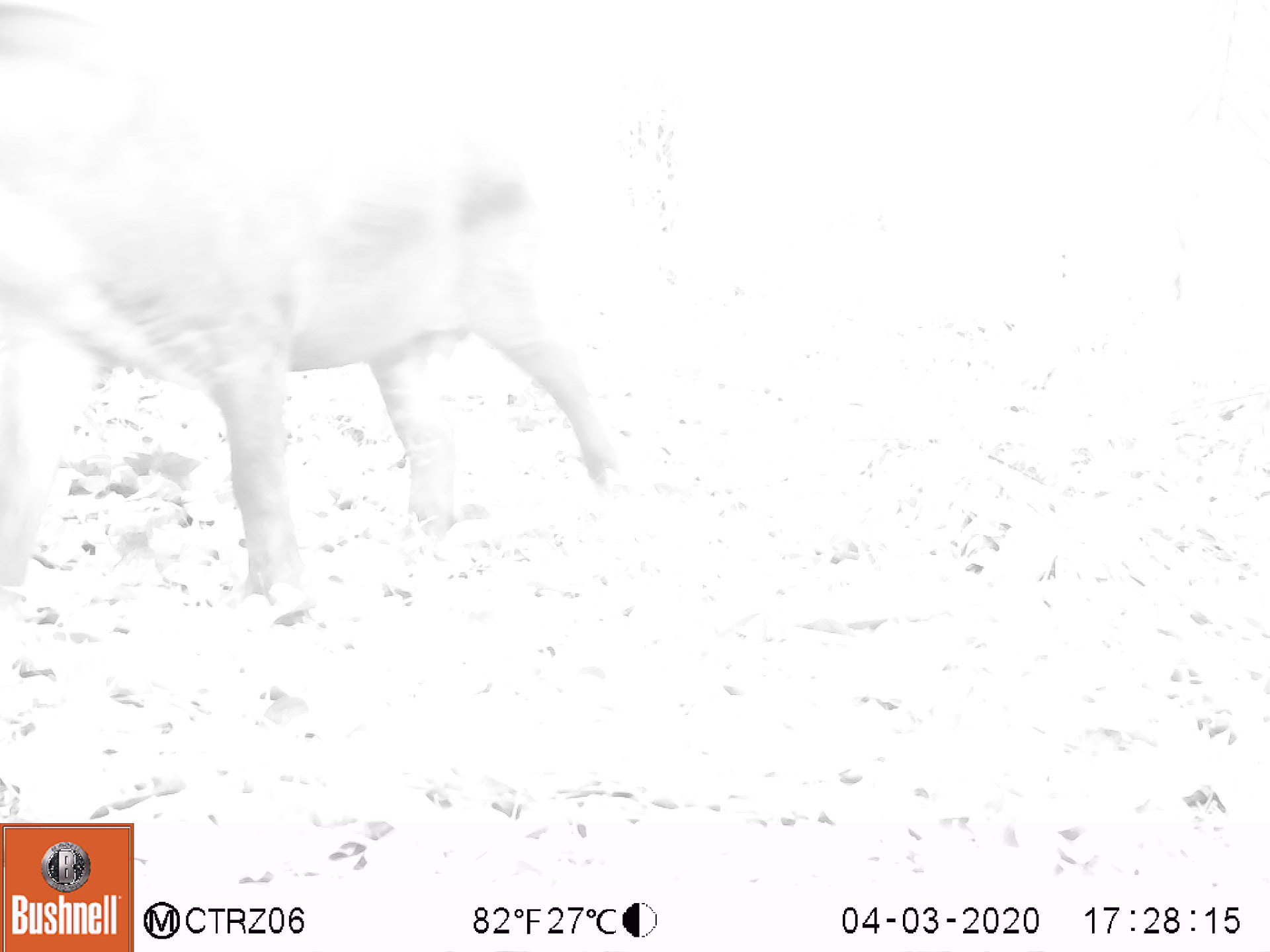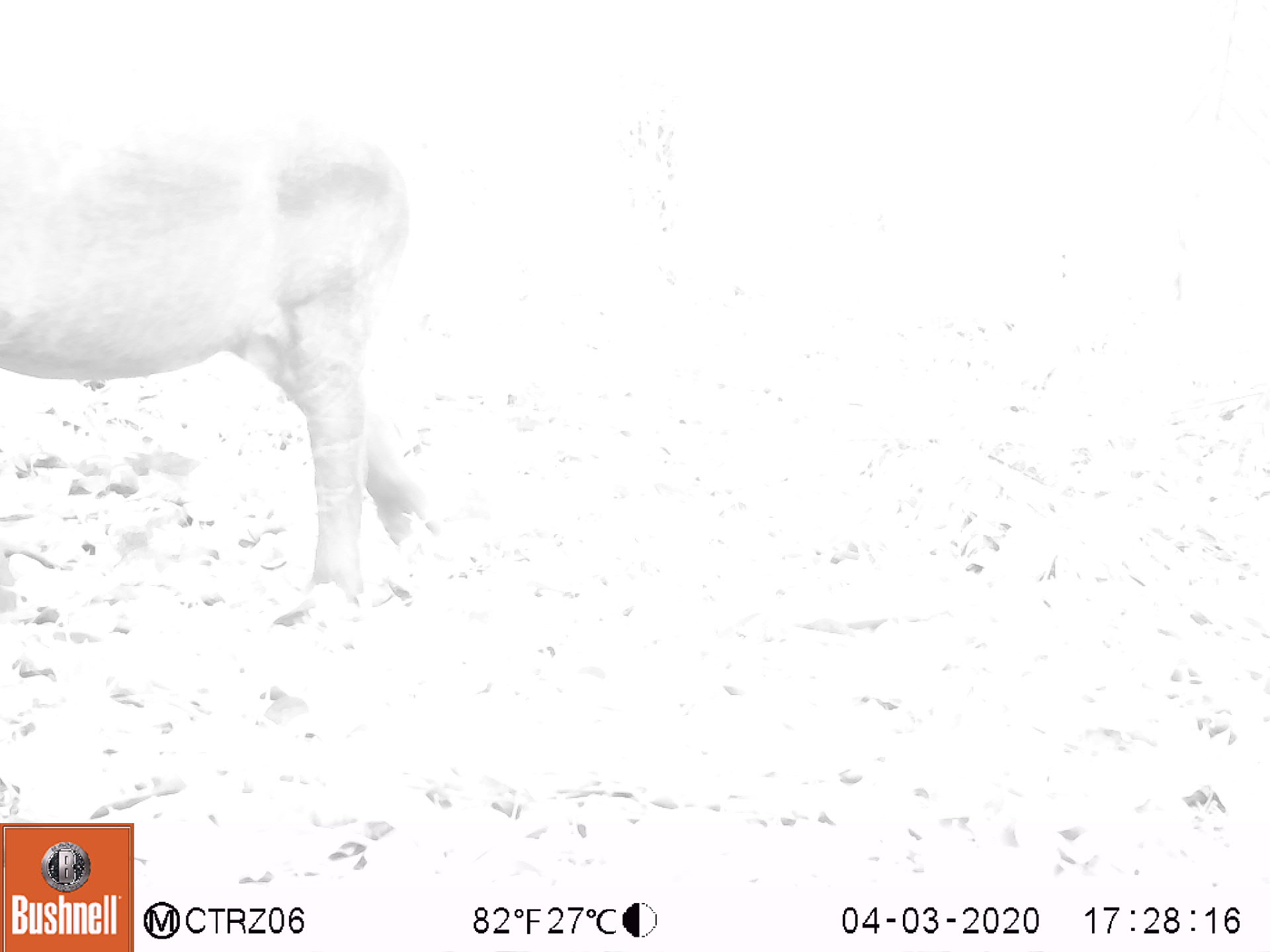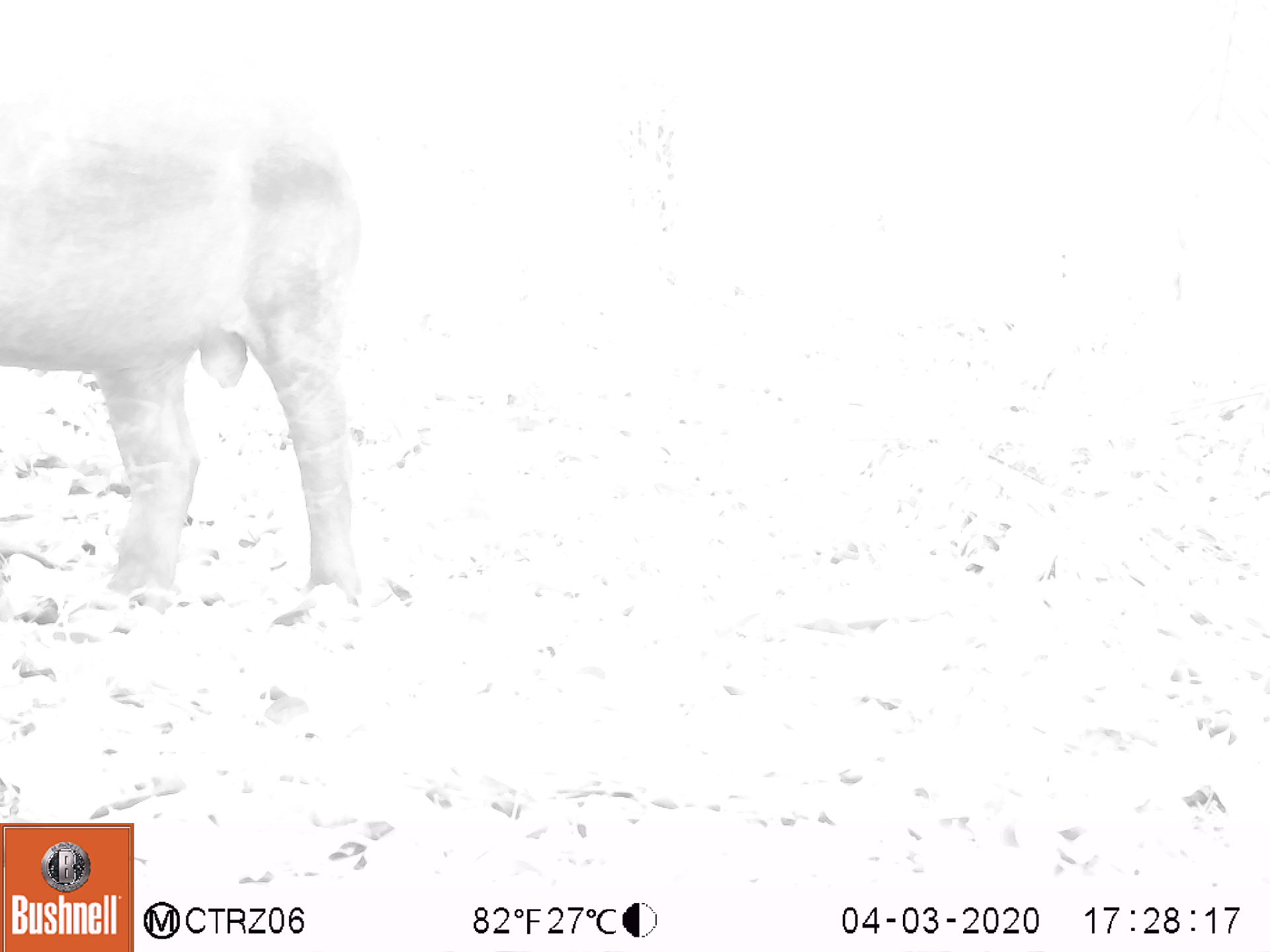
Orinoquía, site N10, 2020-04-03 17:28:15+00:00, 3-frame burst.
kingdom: Animalia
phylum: Chordata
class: Mammalia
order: Perissodactyla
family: Tapiridae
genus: Tapirus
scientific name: Tapirus terrestris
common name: lowland tapir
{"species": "lowland tapir (Tapirus terrestris)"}